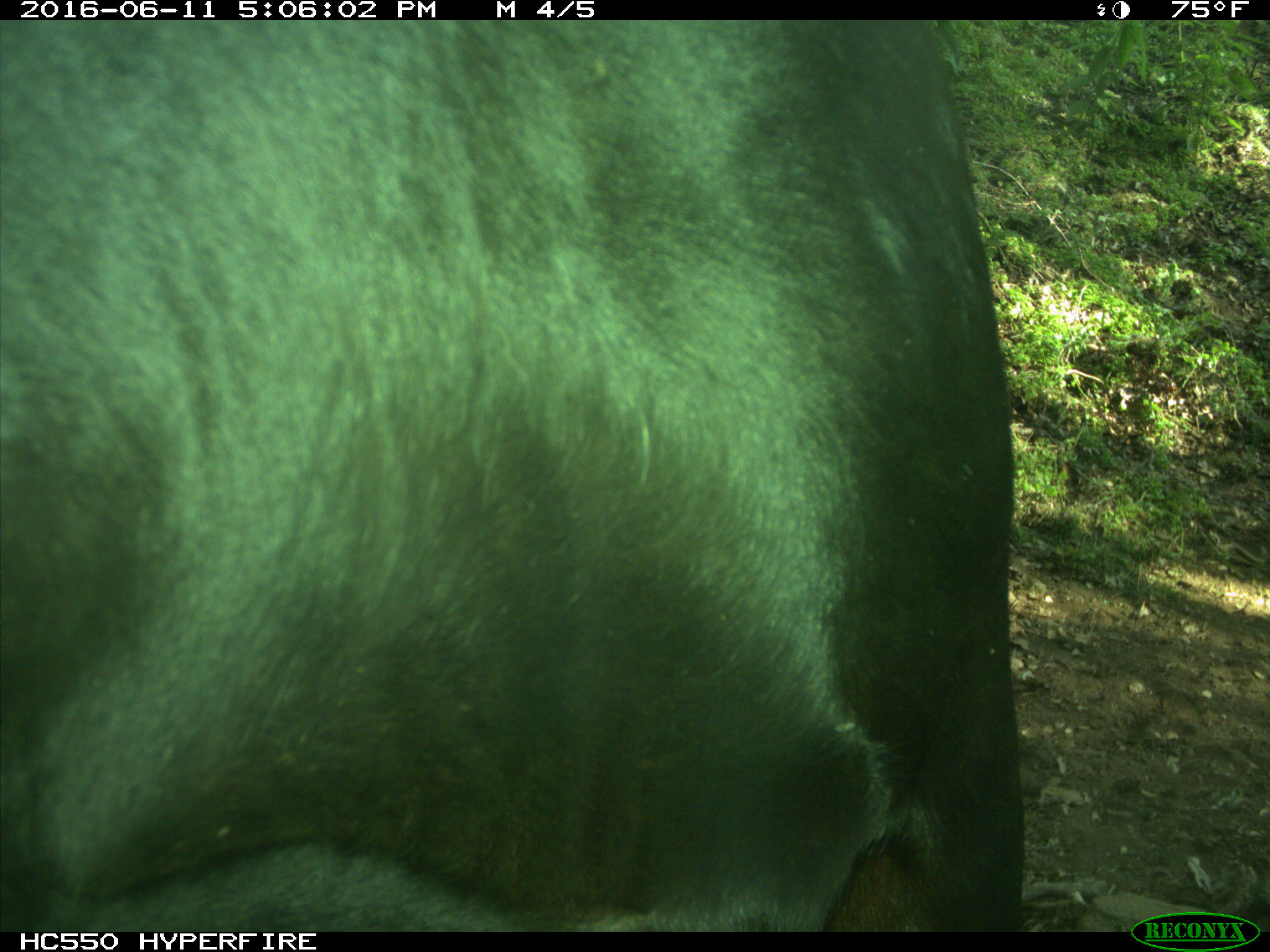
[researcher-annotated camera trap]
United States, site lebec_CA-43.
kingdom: Animalia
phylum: Chordata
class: Mammalia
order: Artiodactyla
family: Bovidae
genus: Bos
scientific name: Bos taurus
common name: domestic cow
Bos taurus (domestic cow).